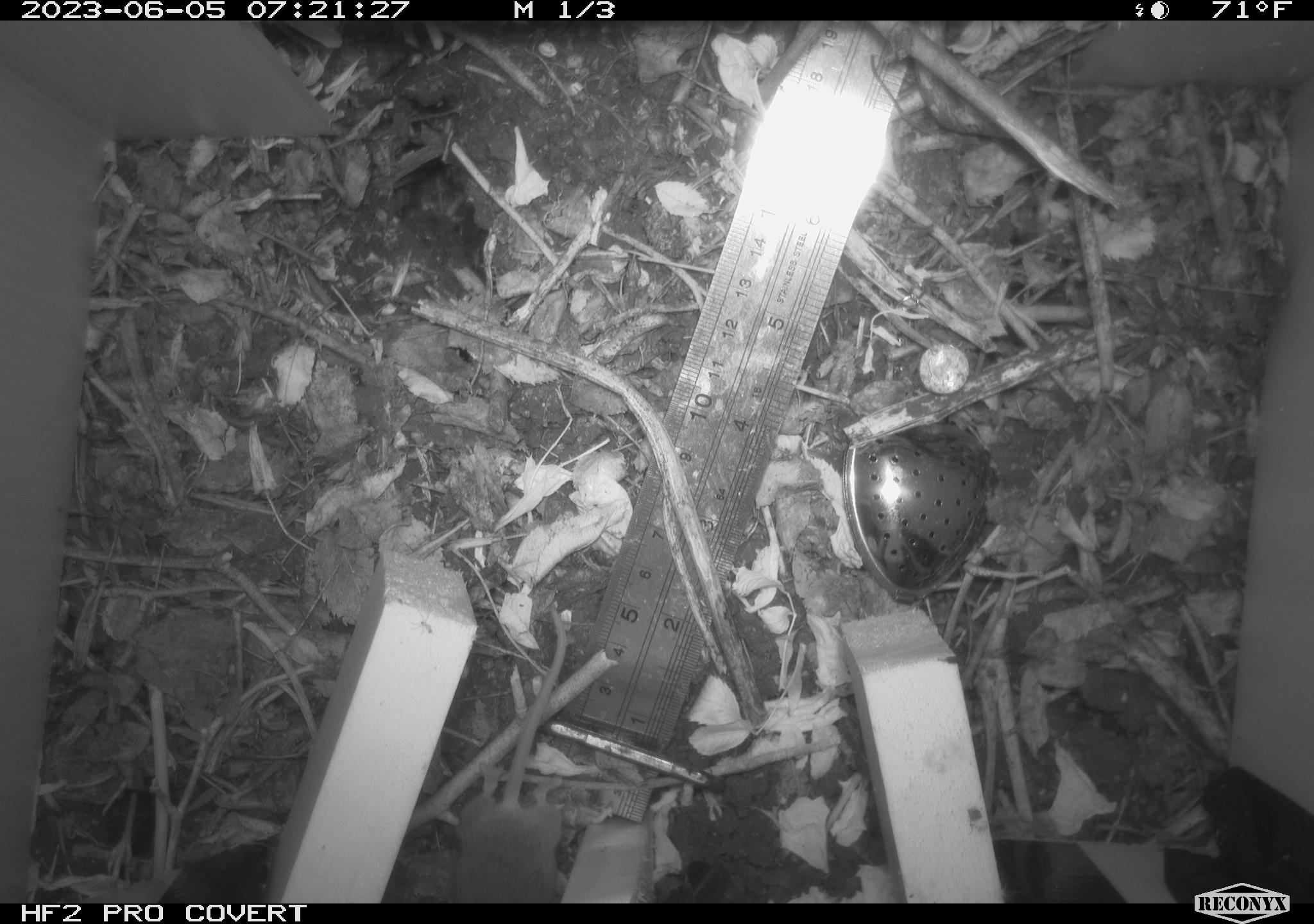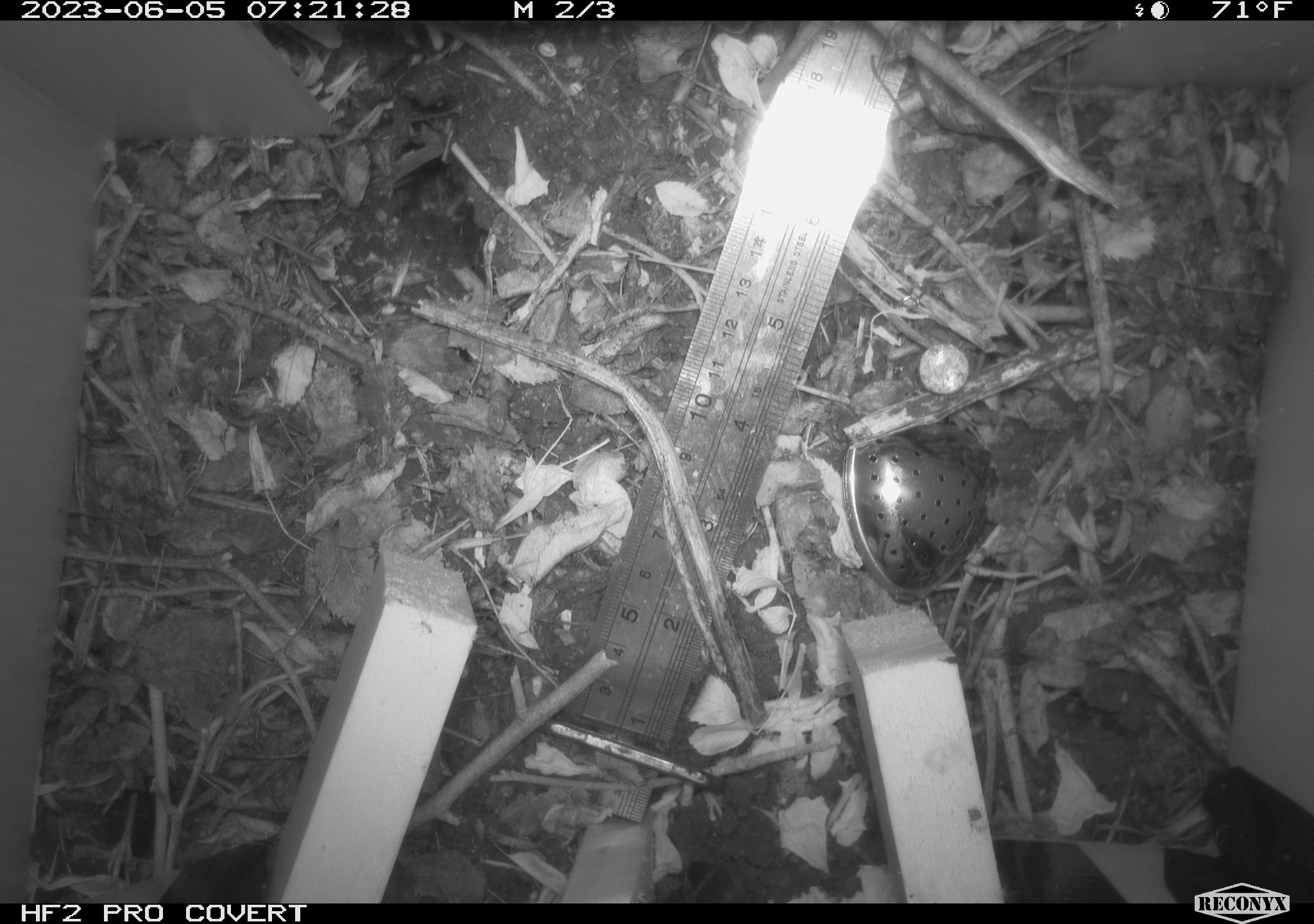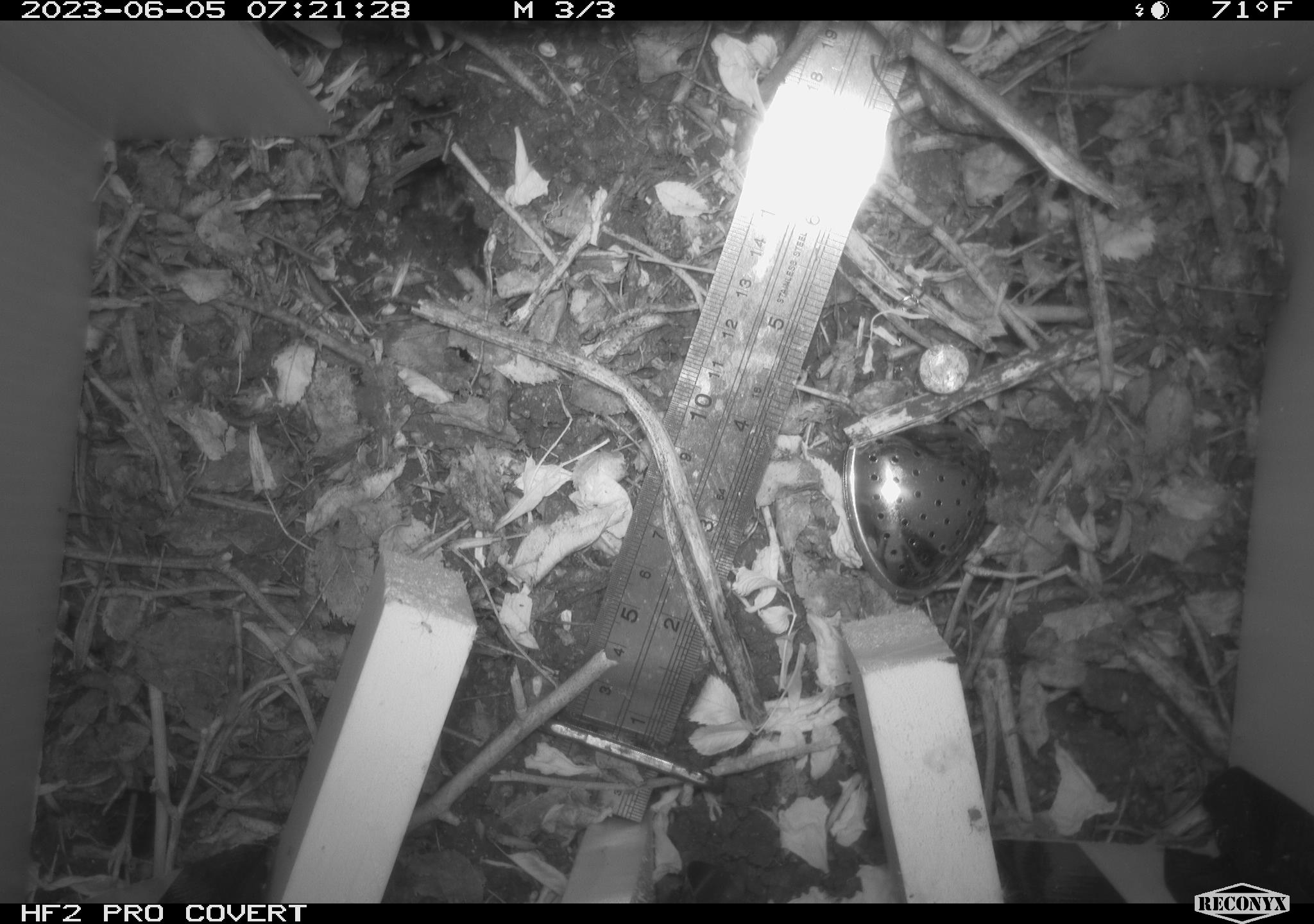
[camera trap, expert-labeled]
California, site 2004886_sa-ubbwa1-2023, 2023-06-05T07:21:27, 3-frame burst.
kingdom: Animalia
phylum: Chordata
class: Mammalia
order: Rodentia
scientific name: Rodentia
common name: mouse species